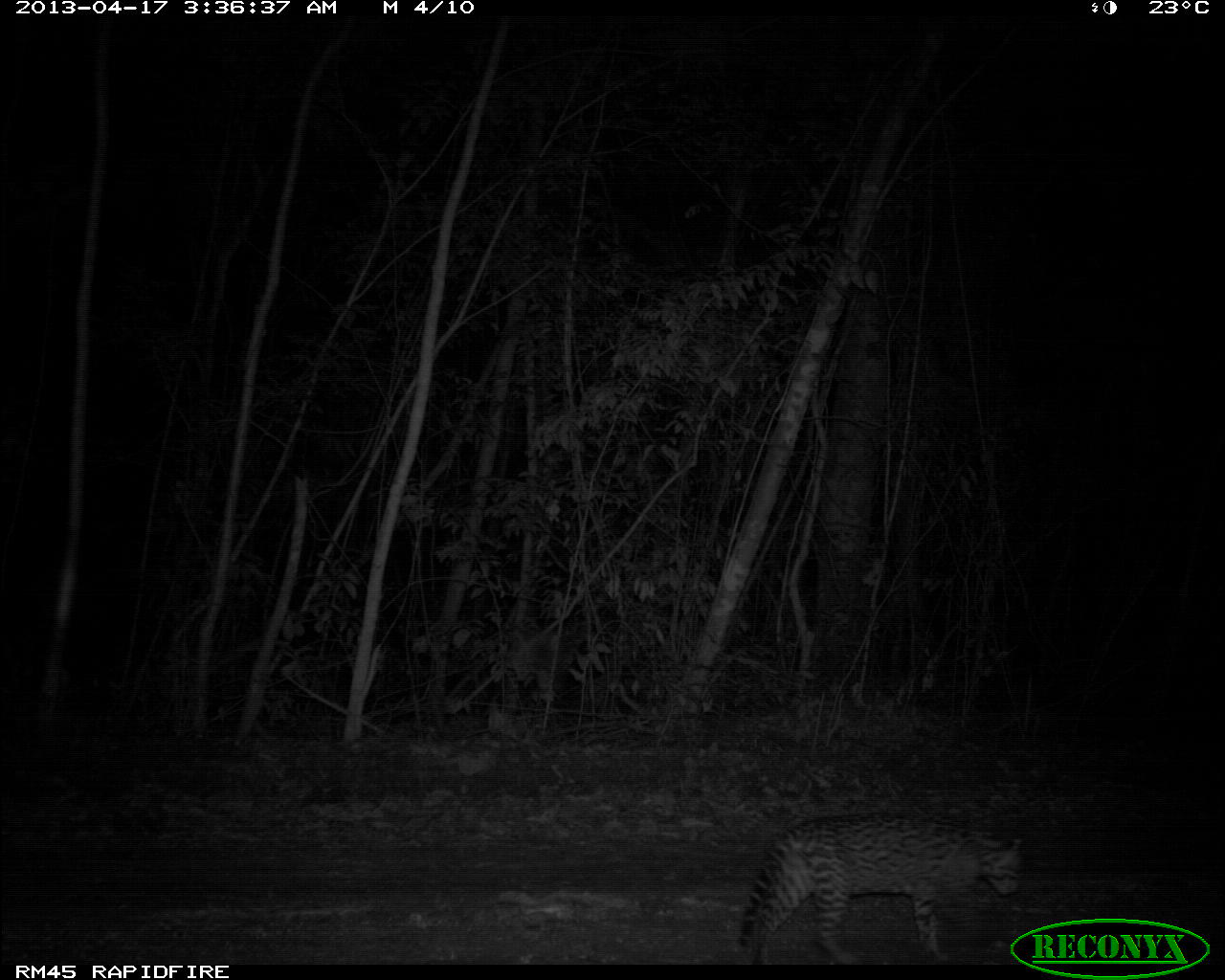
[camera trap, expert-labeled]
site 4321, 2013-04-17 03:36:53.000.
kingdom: Animalia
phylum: Chordata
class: Mammalia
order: Carnivora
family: Felidae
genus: Leopardus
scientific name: Leopardus pardalis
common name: ocelot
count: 1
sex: male